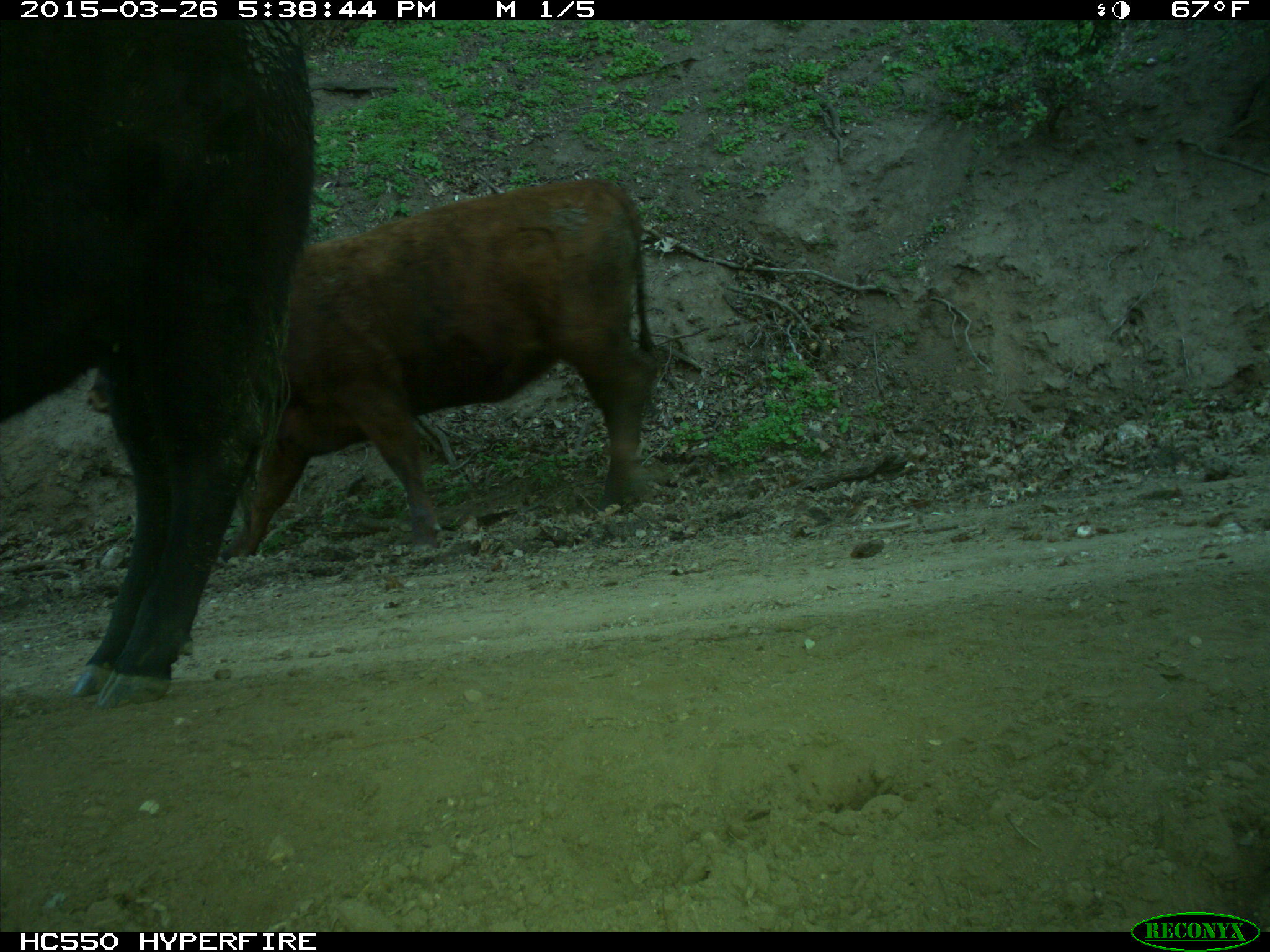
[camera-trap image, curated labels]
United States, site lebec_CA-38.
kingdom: Animalia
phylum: Chordata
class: Mammalia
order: Artiodactyla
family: Bovidae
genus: Bos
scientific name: Bos taurus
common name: domestic cow